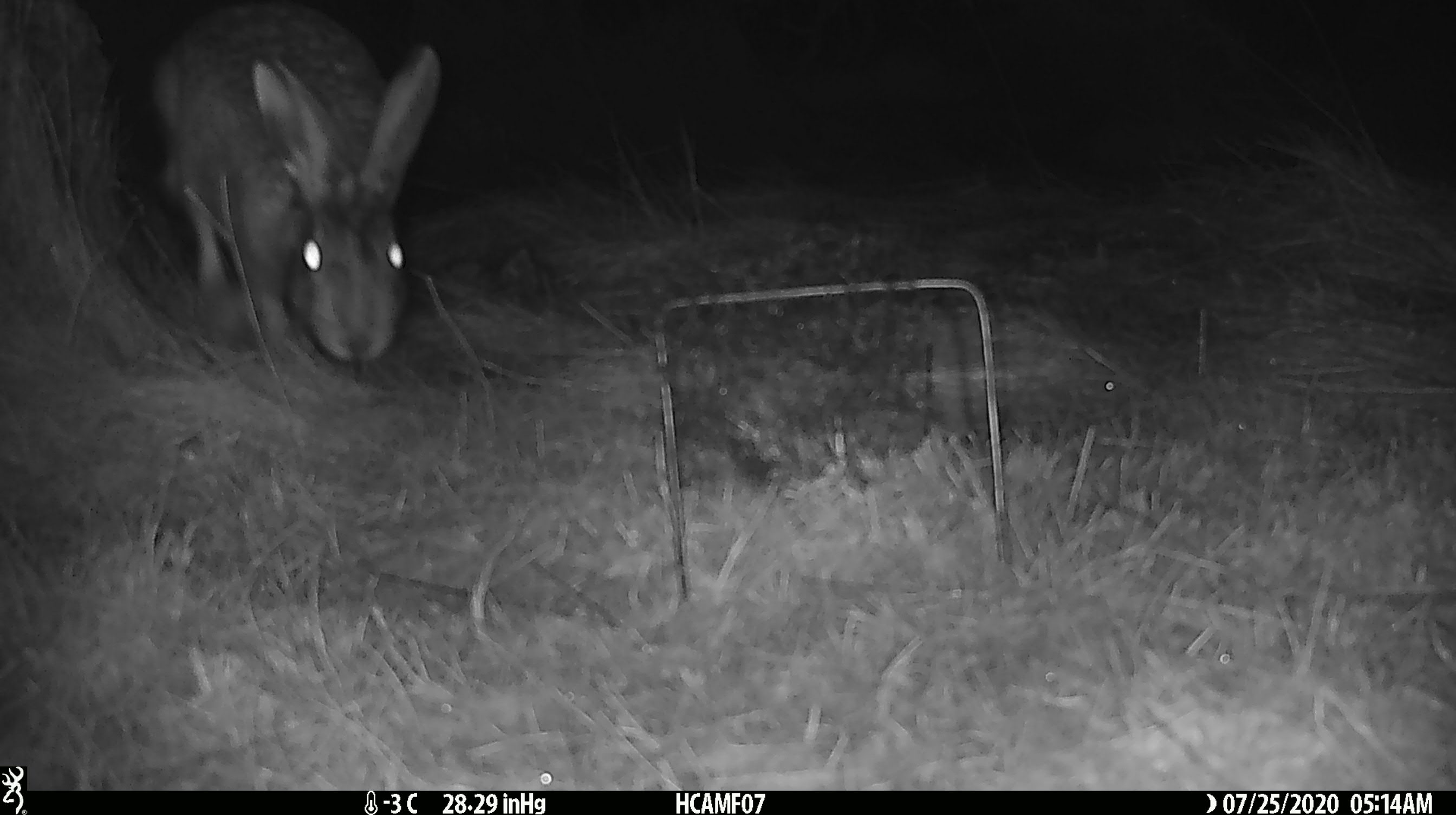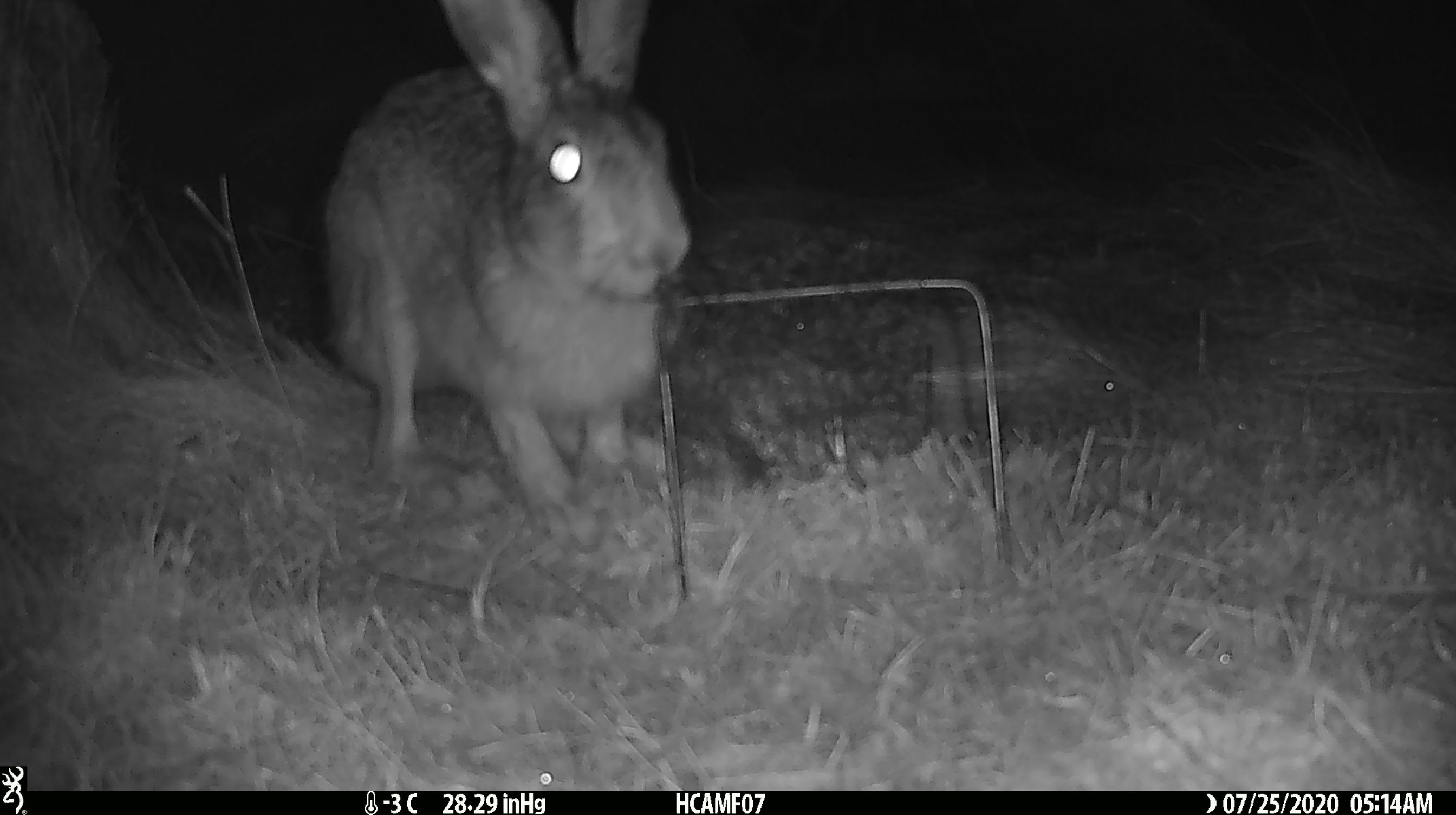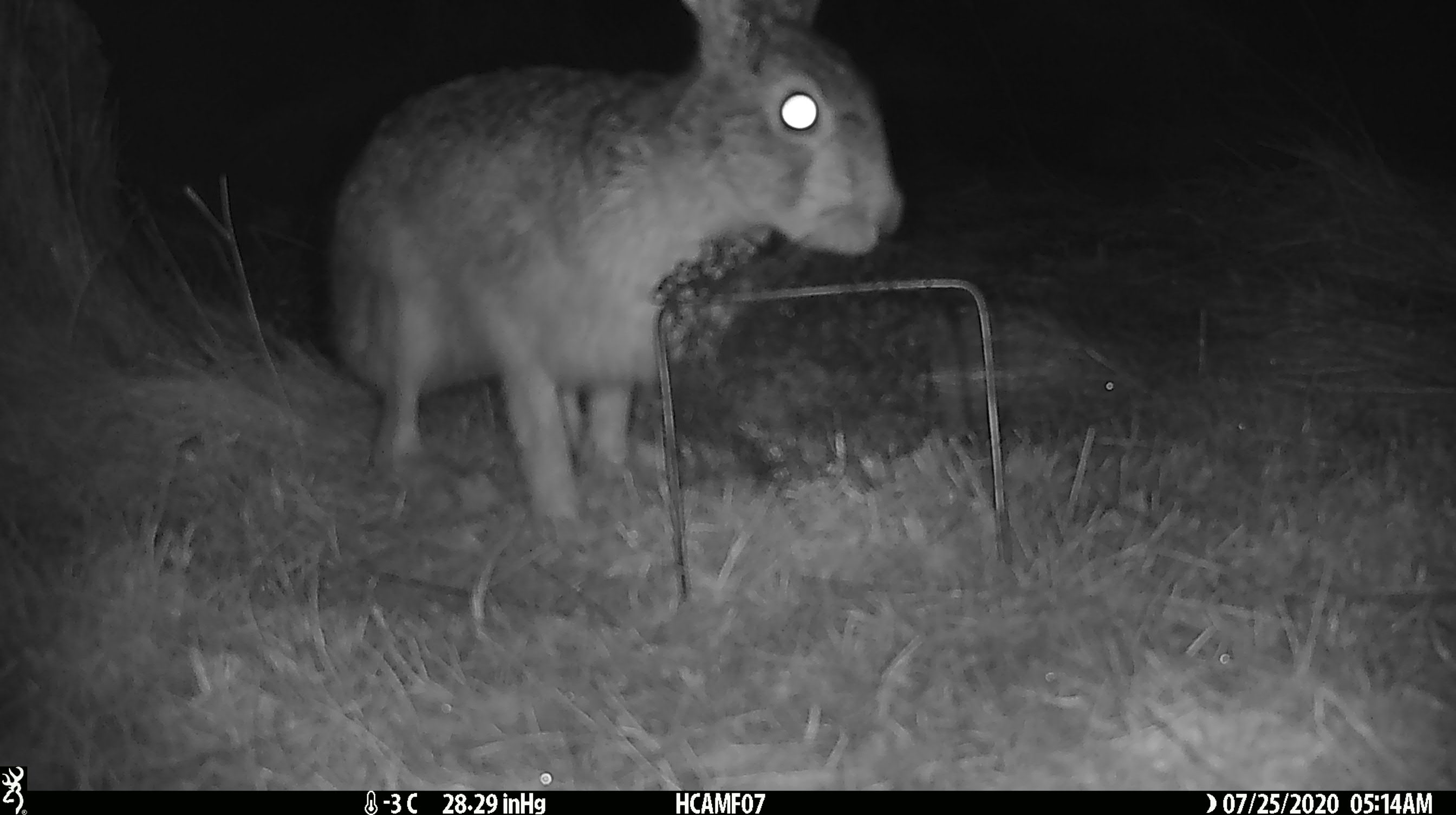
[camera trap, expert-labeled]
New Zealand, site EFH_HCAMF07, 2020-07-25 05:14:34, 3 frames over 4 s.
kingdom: Animalia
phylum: Chordata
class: Mammalia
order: Lagomorpha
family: Leporidae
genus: Lepus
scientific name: Lepus europaeus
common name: brown hare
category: hare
Hare (brown hare) (Lepus europaeus).